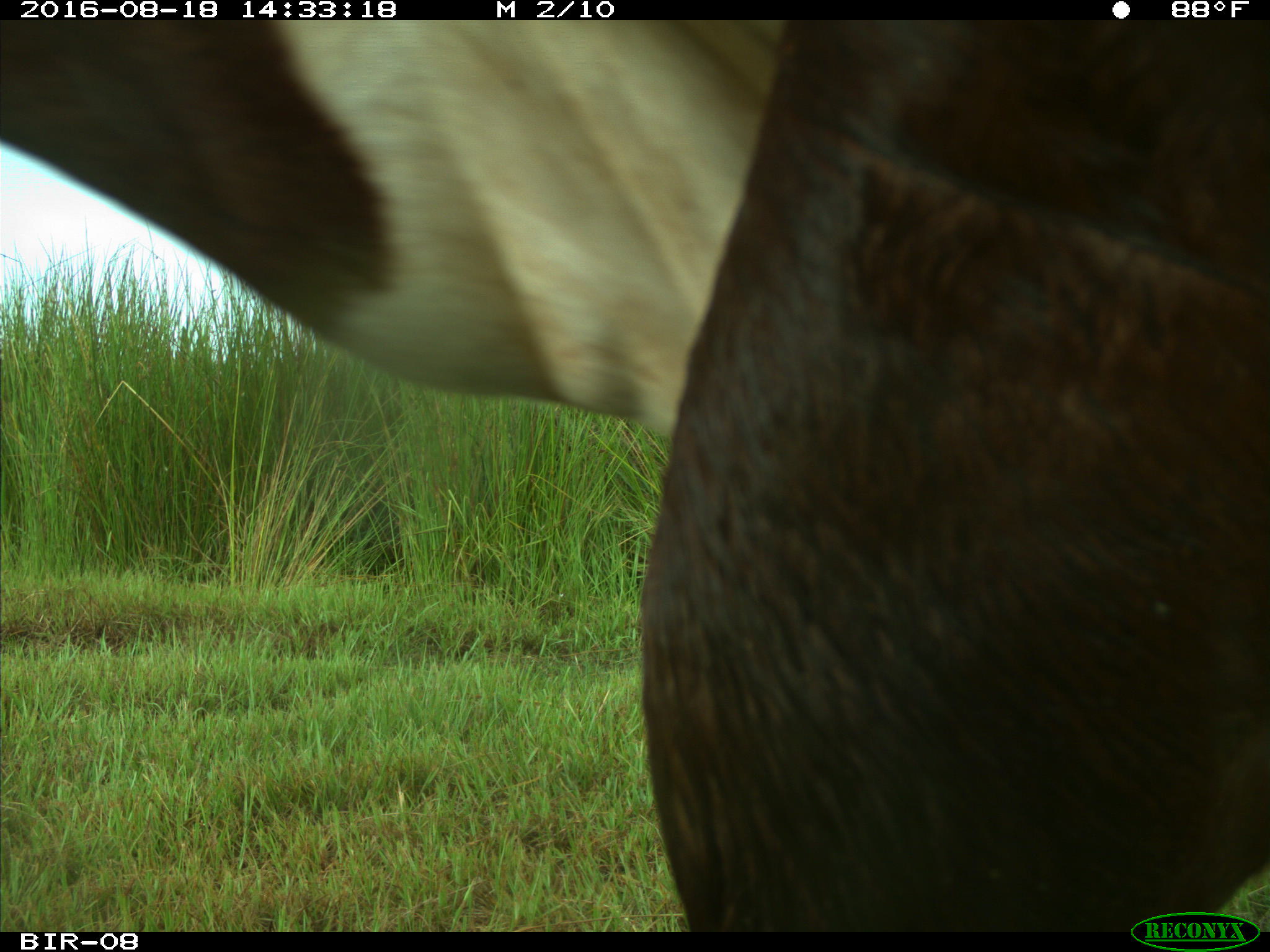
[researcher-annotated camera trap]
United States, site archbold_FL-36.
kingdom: Animalia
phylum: Chordata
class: Mammalia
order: Artiodactyla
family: Bovidae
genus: Bos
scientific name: Bos taurus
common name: domestic cow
Bos taurus (domestic cow).